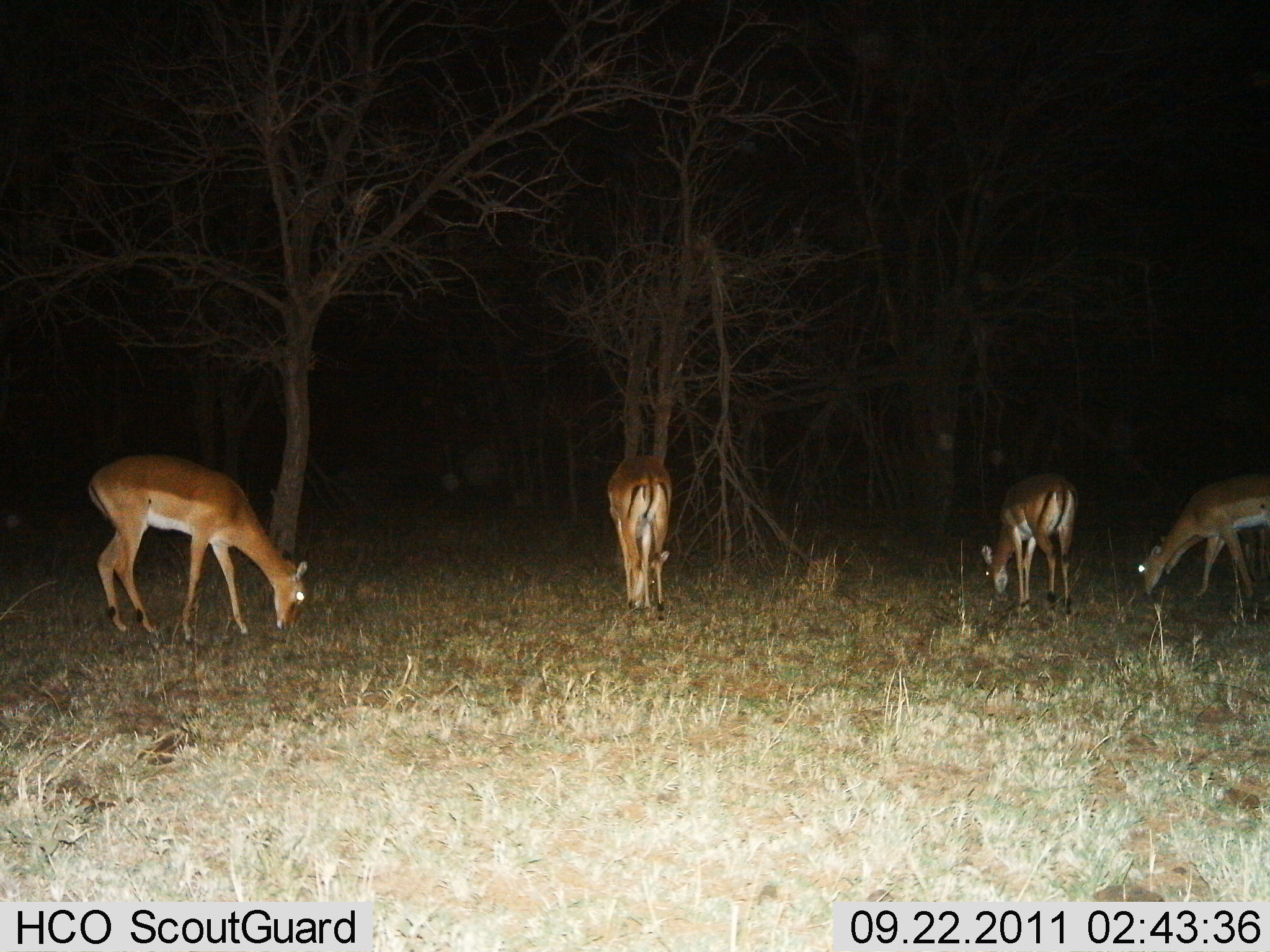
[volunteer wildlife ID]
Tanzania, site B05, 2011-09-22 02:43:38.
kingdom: Animalia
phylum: Chordata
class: Mammalia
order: Artiodactyla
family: Bovidae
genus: Nanger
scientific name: Nanger granti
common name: grant's gazelle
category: gazellegrants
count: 4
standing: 0%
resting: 0%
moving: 0%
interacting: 0%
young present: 0%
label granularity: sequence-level